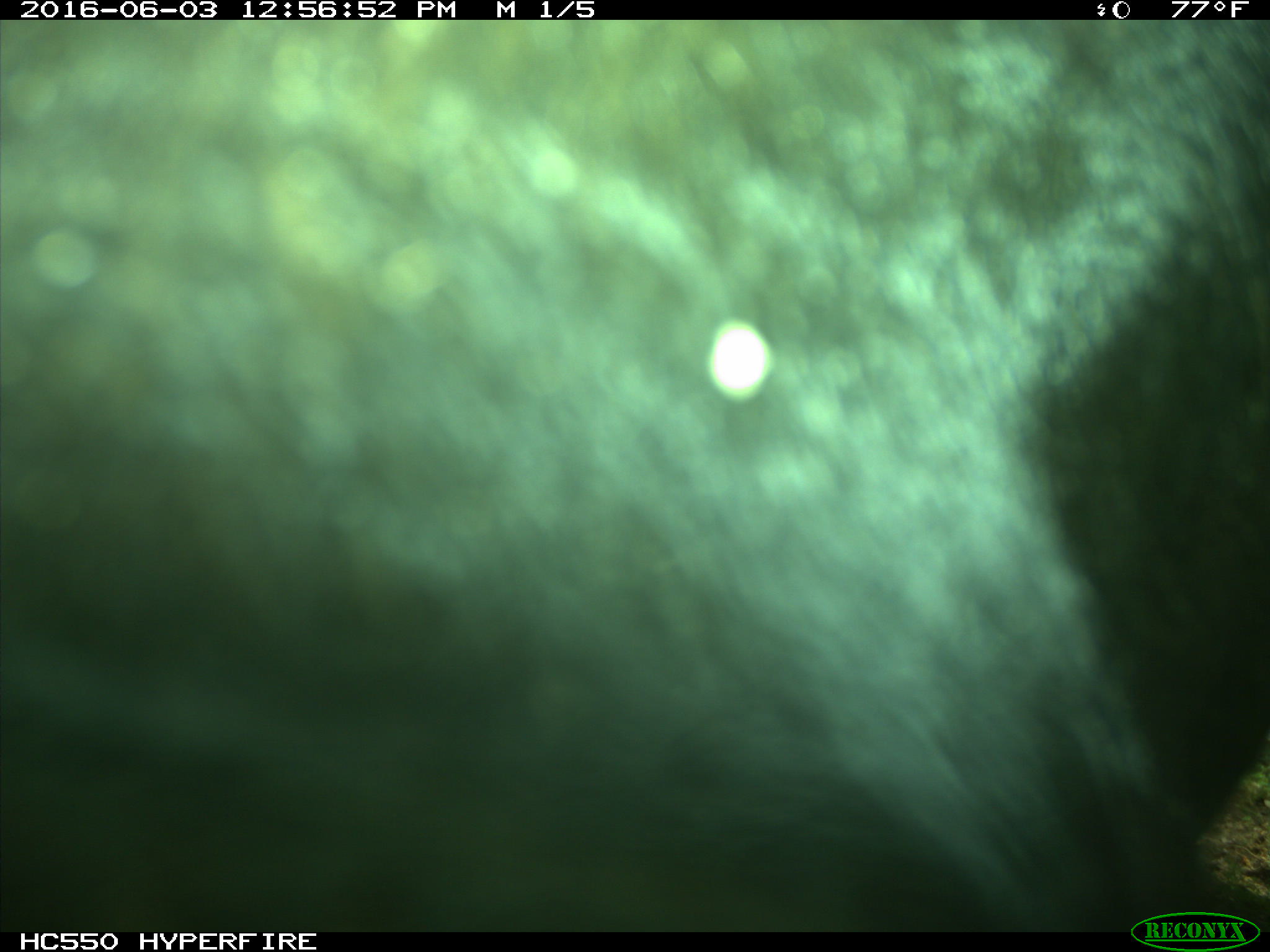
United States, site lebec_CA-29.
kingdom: Animalia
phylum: Chordata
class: Mammalia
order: Artiodactyla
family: Bovidae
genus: Bos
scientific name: Bos taurus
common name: domestic cow